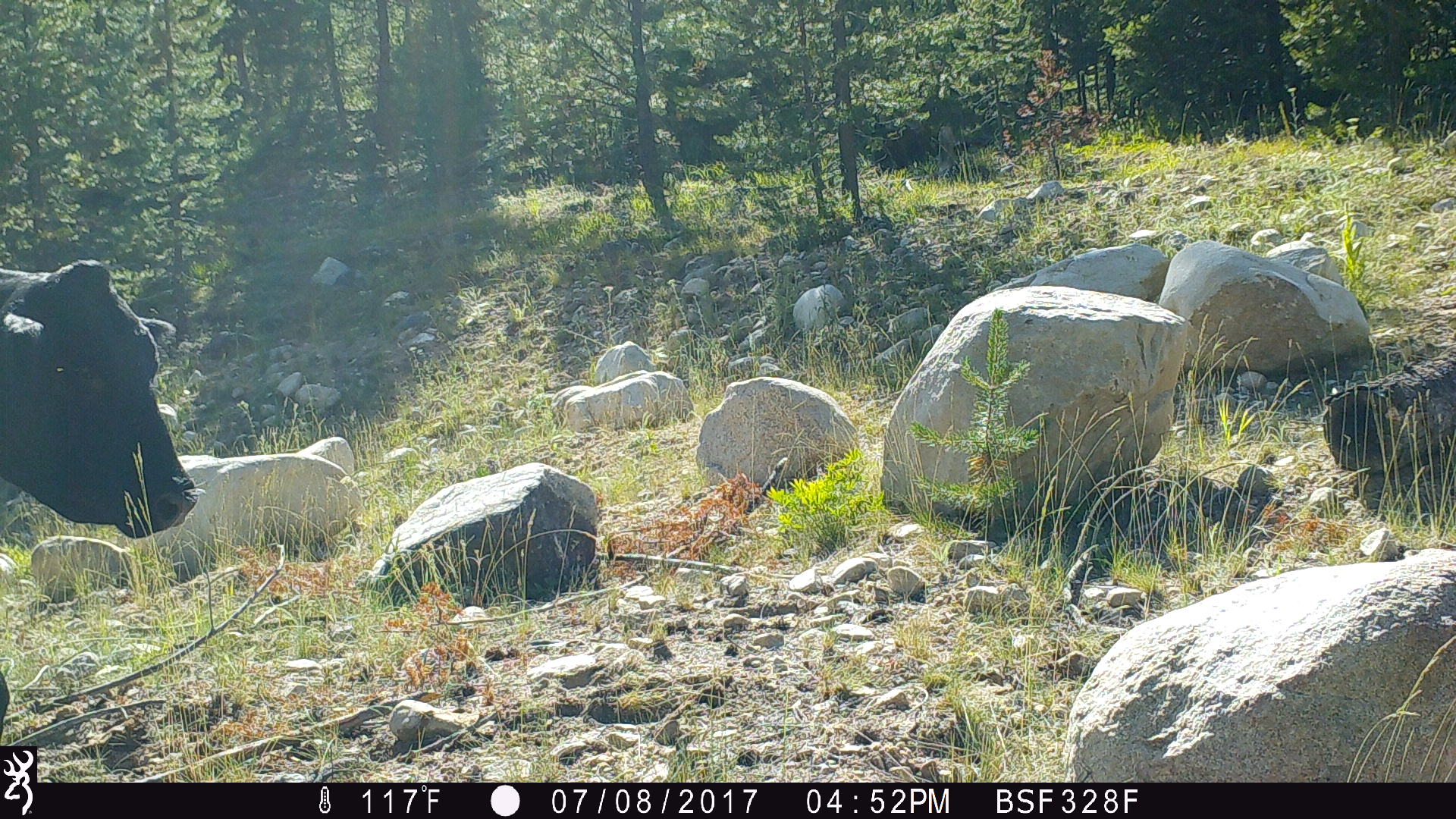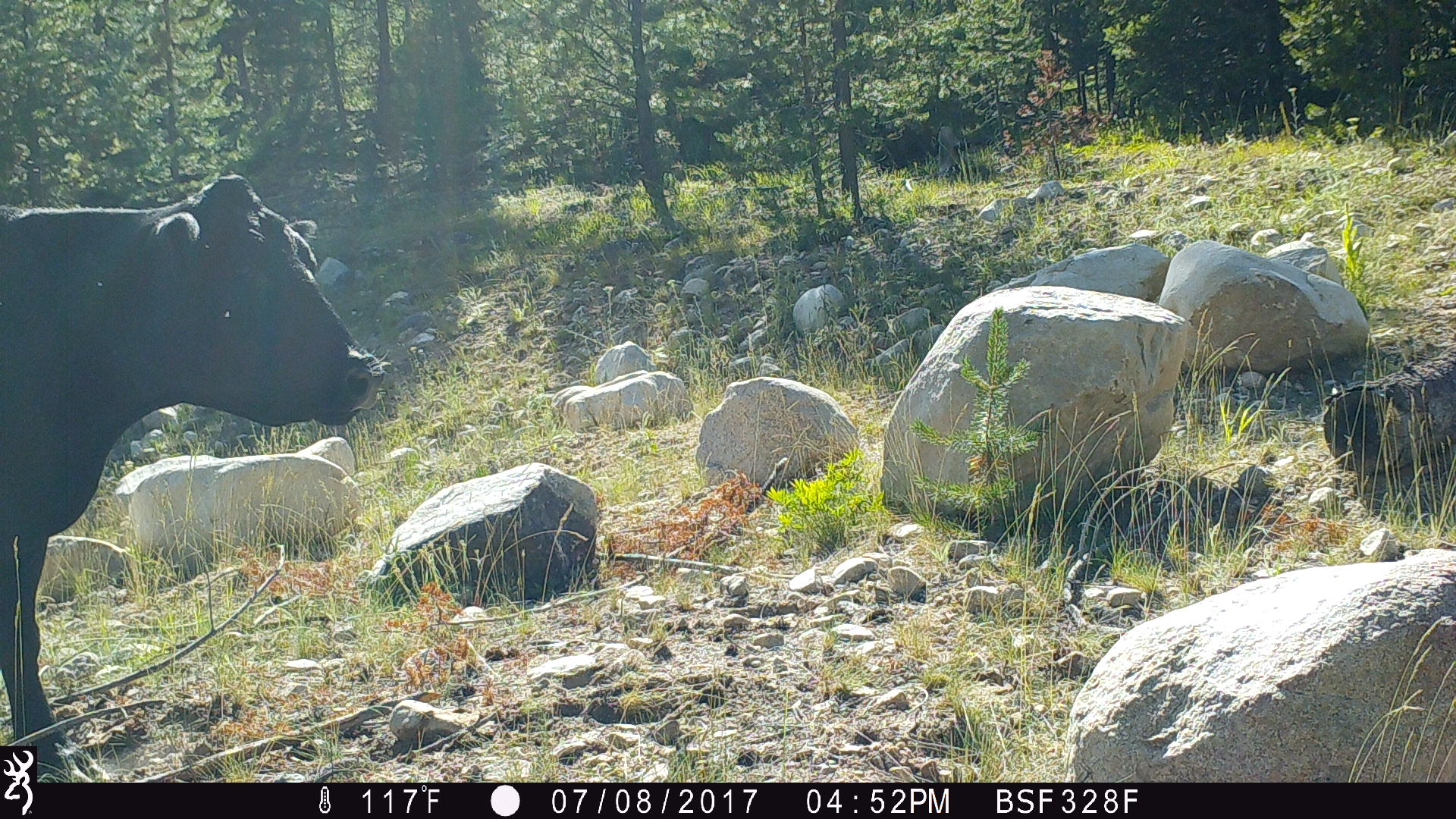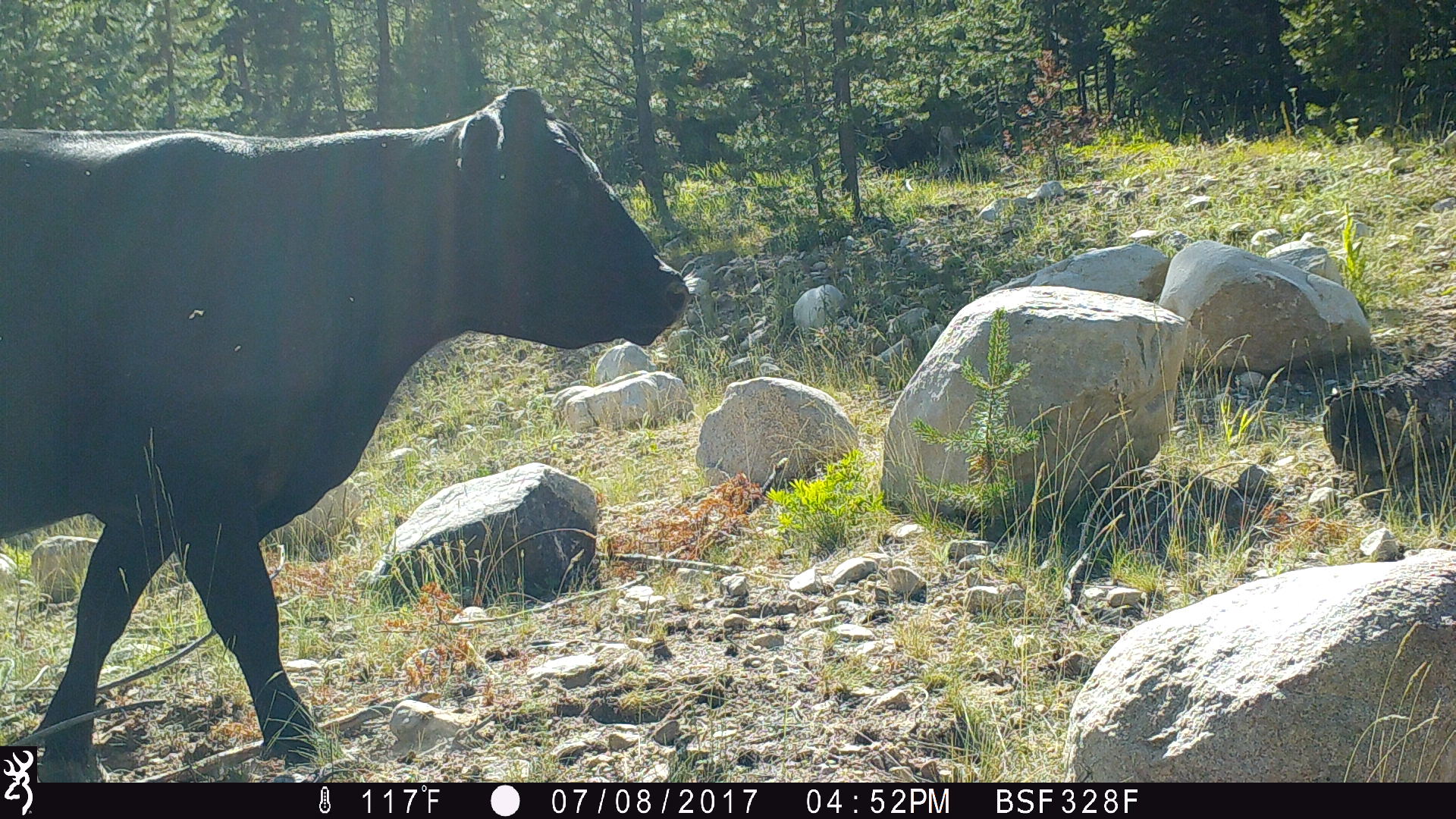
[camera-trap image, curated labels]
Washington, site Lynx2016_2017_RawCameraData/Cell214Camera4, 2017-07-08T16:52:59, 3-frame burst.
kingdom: Animalia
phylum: Chordata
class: Mammalia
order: Artiodactyla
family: Bovidae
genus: Bos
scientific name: Bos taurus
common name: domestic cattle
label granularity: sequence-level